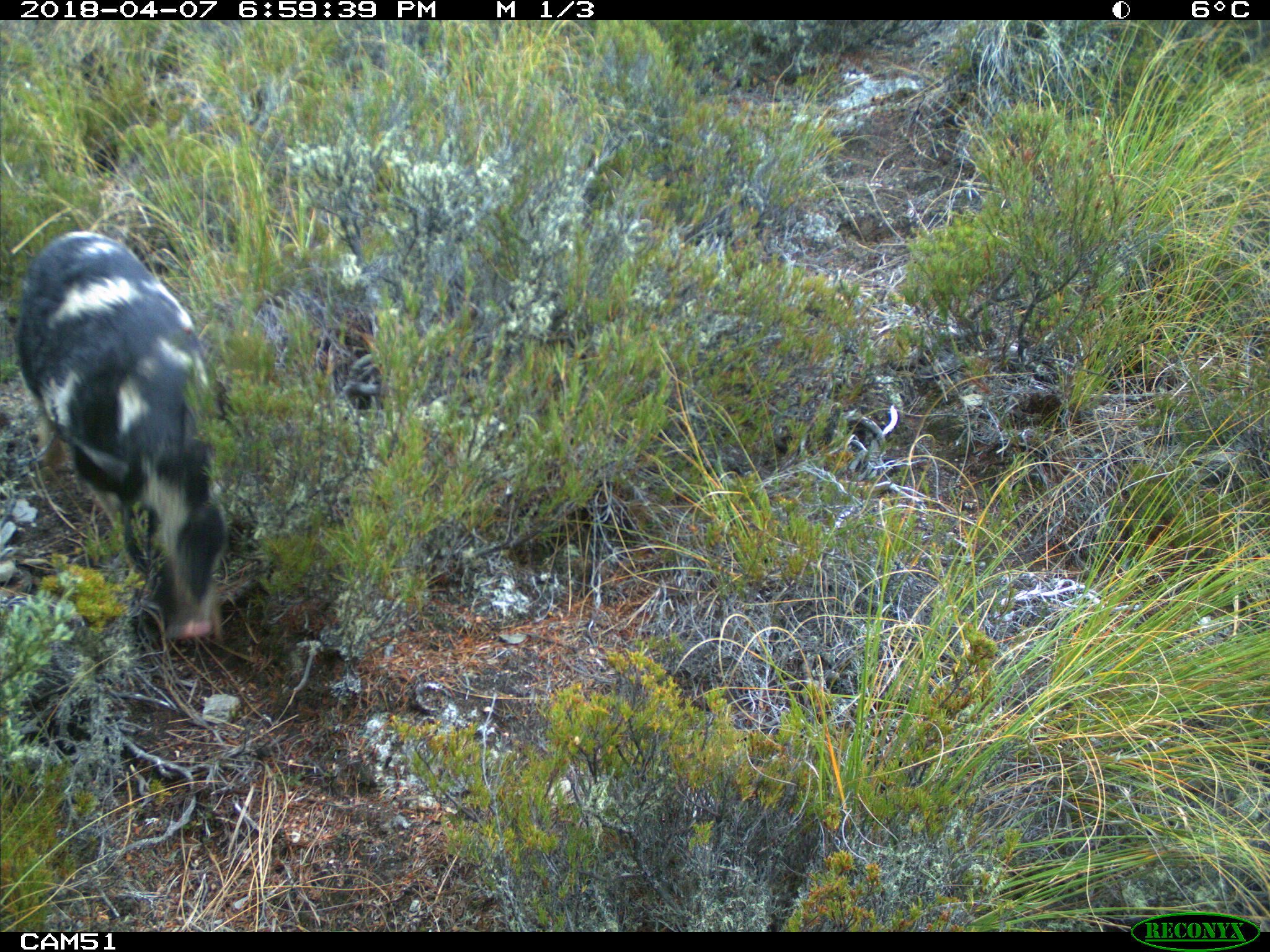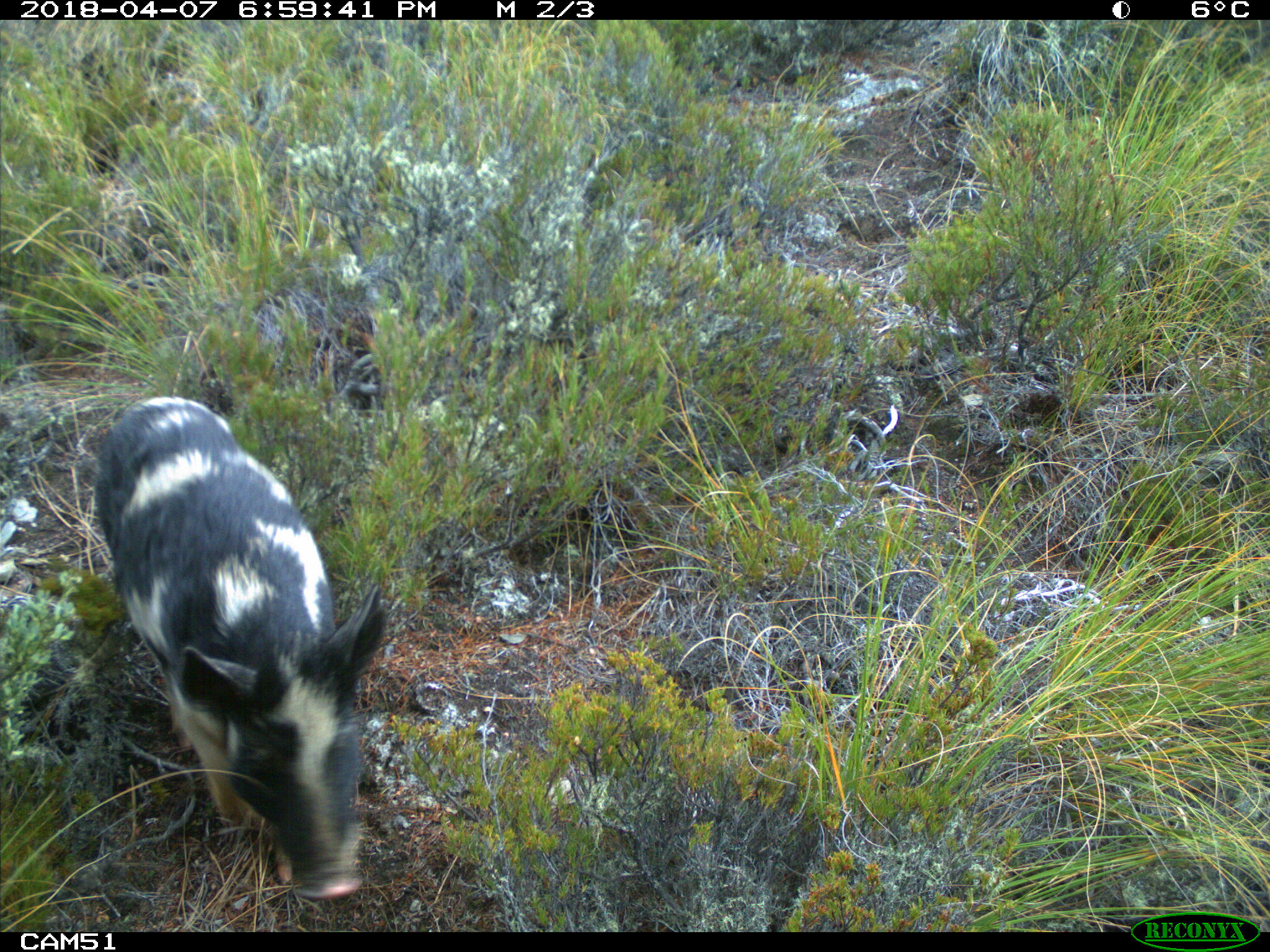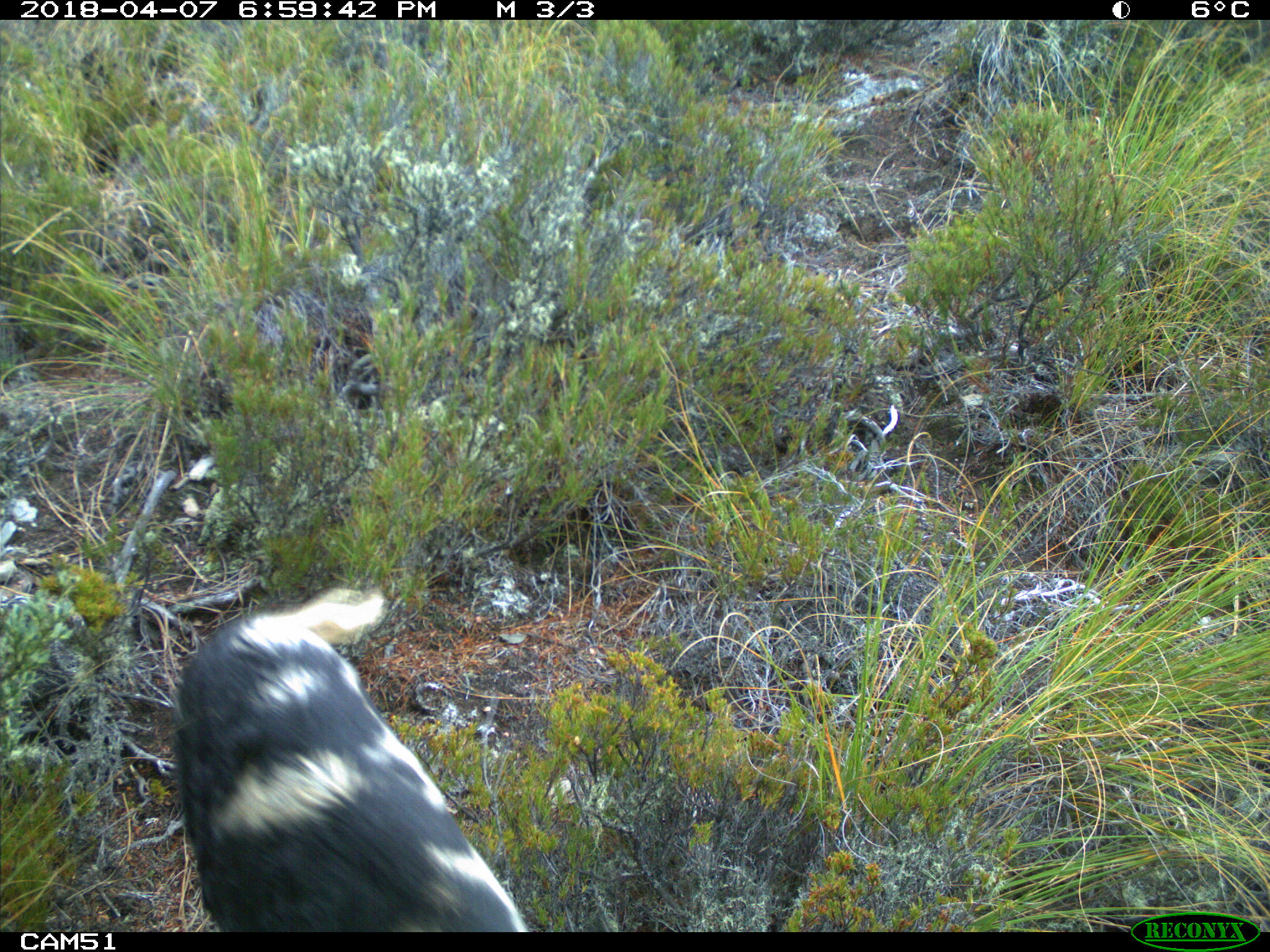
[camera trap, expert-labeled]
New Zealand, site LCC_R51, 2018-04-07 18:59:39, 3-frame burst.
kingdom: Animalia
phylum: Chordata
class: Mammalia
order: Artiodactyla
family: Suidae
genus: Sus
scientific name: Sus scrofa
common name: pig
Pig (Sus scrofa).